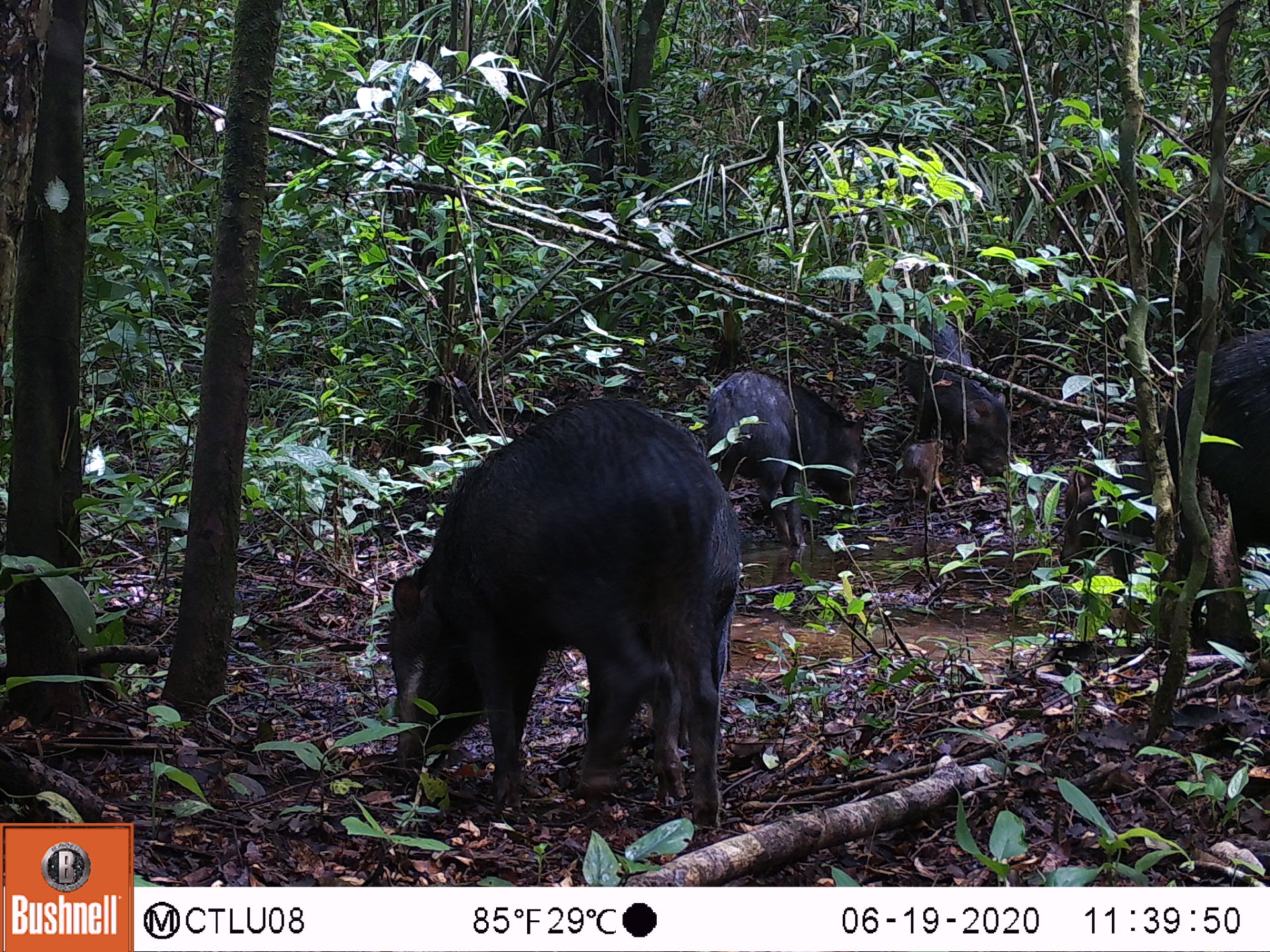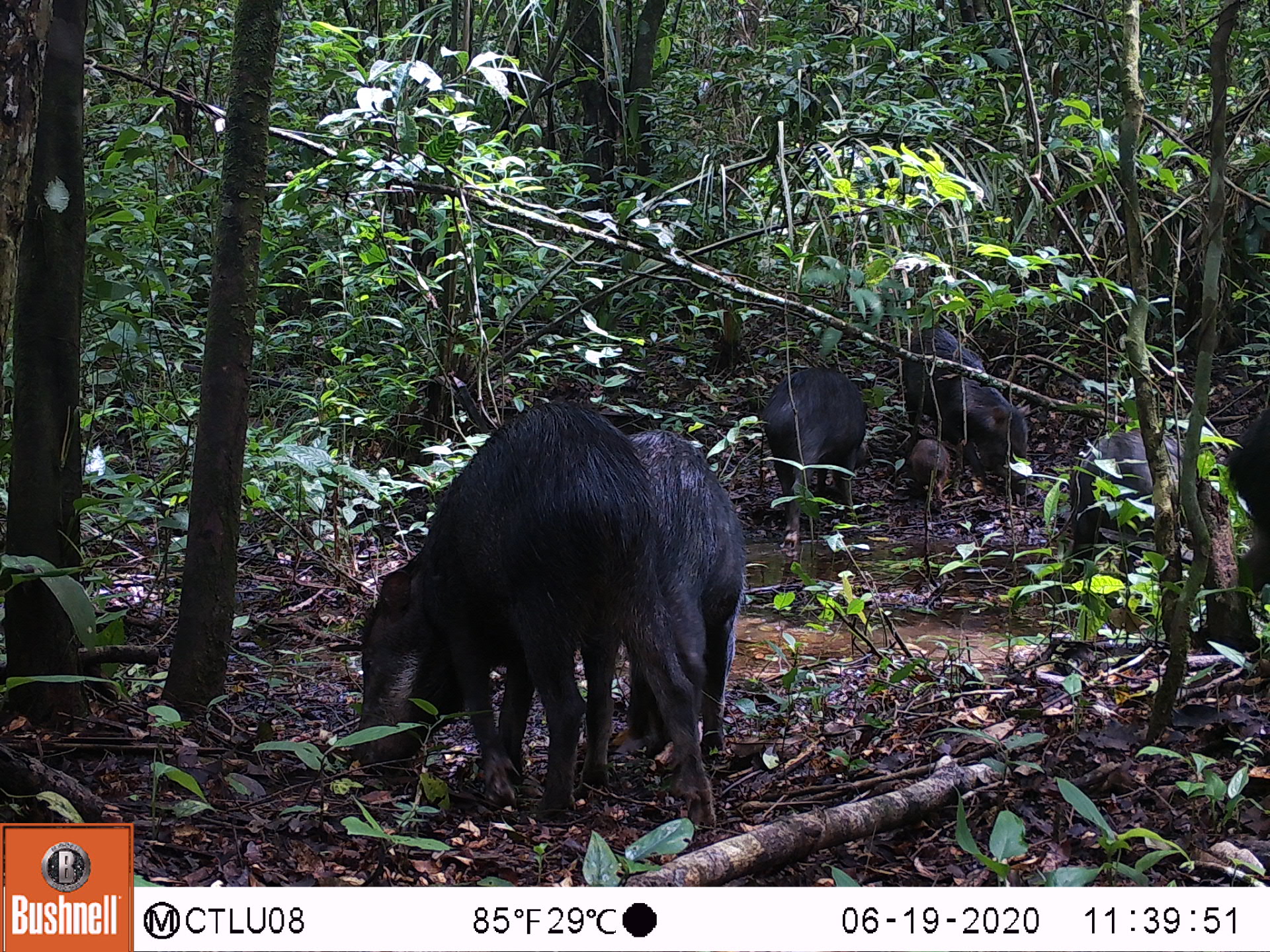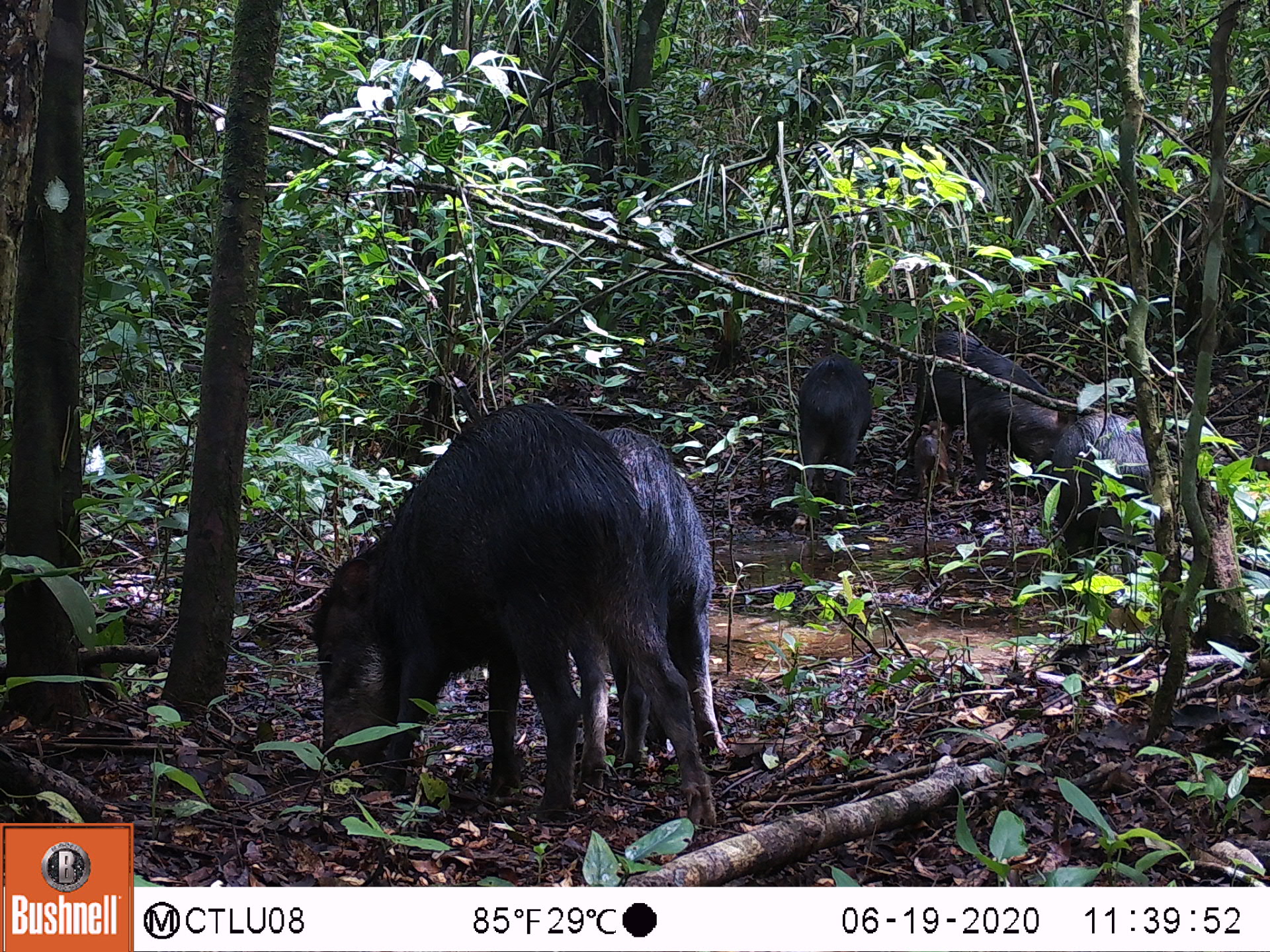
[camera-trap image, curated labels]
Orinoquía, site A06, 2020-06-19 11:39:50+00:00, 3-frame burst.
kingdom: Animalia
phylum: Chordata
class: Mammalia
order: Artiodactyla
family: Tayassuidae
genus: Tayassu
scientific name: Tayassu pecari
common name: white-lipped peccary